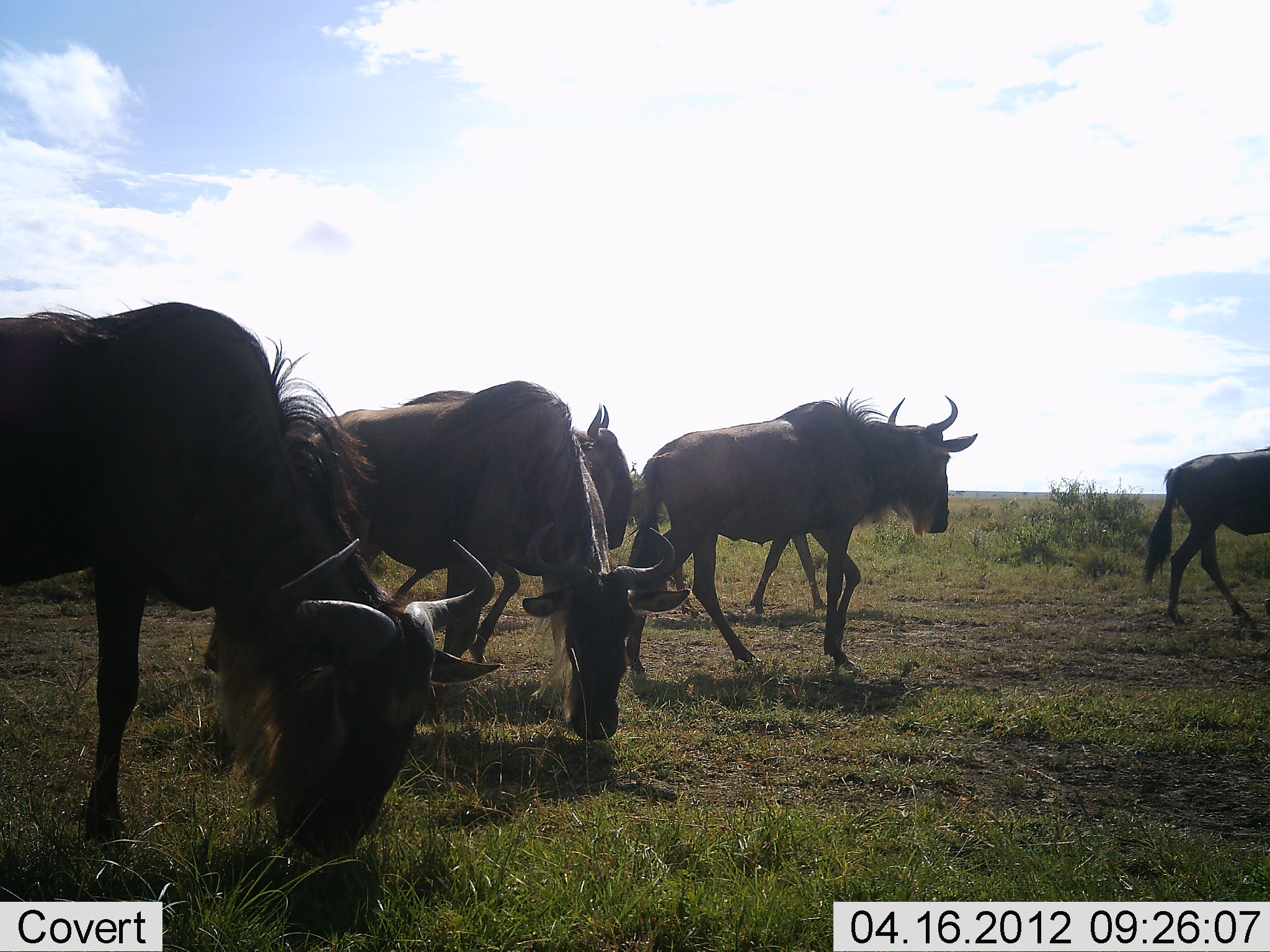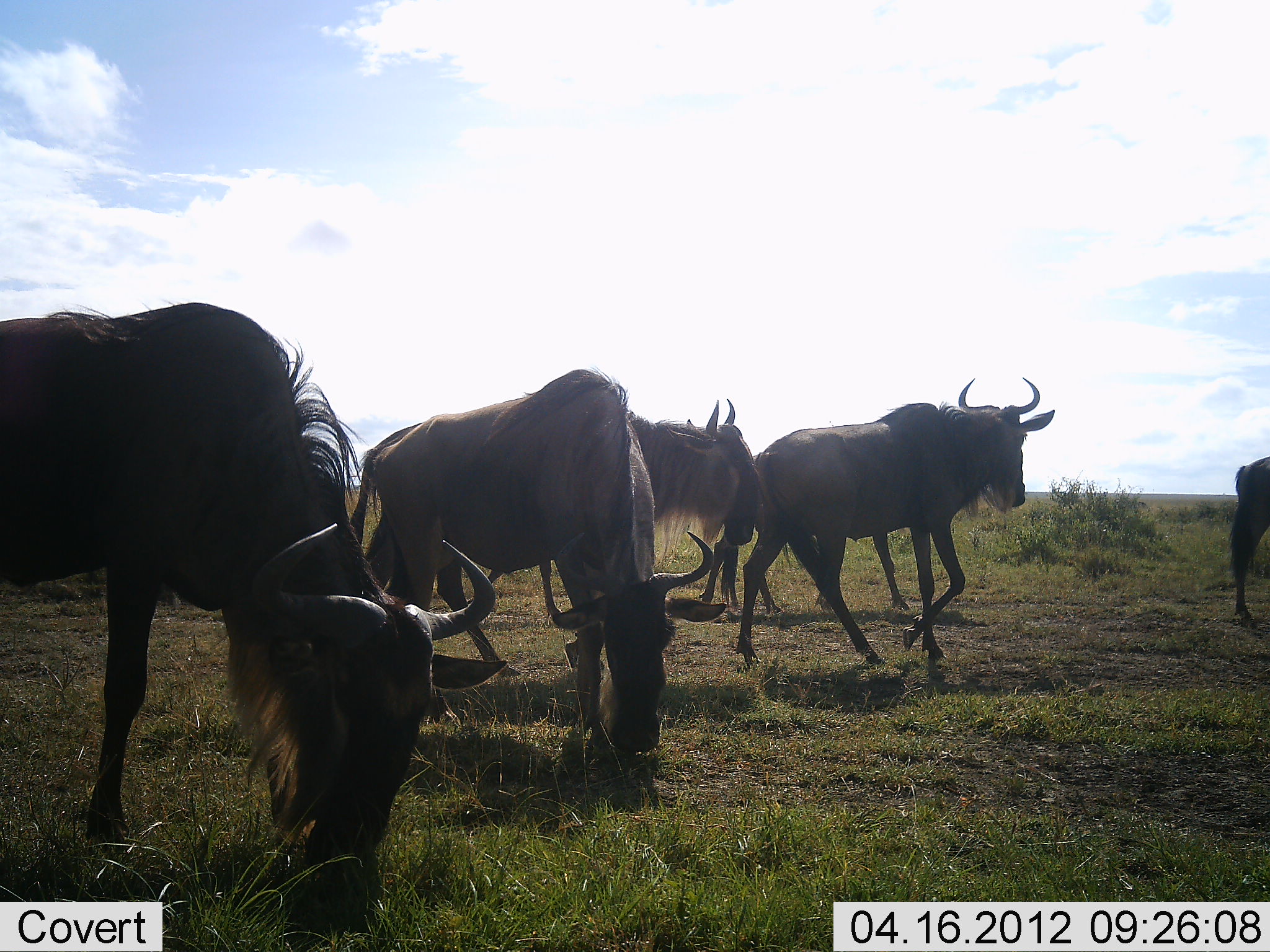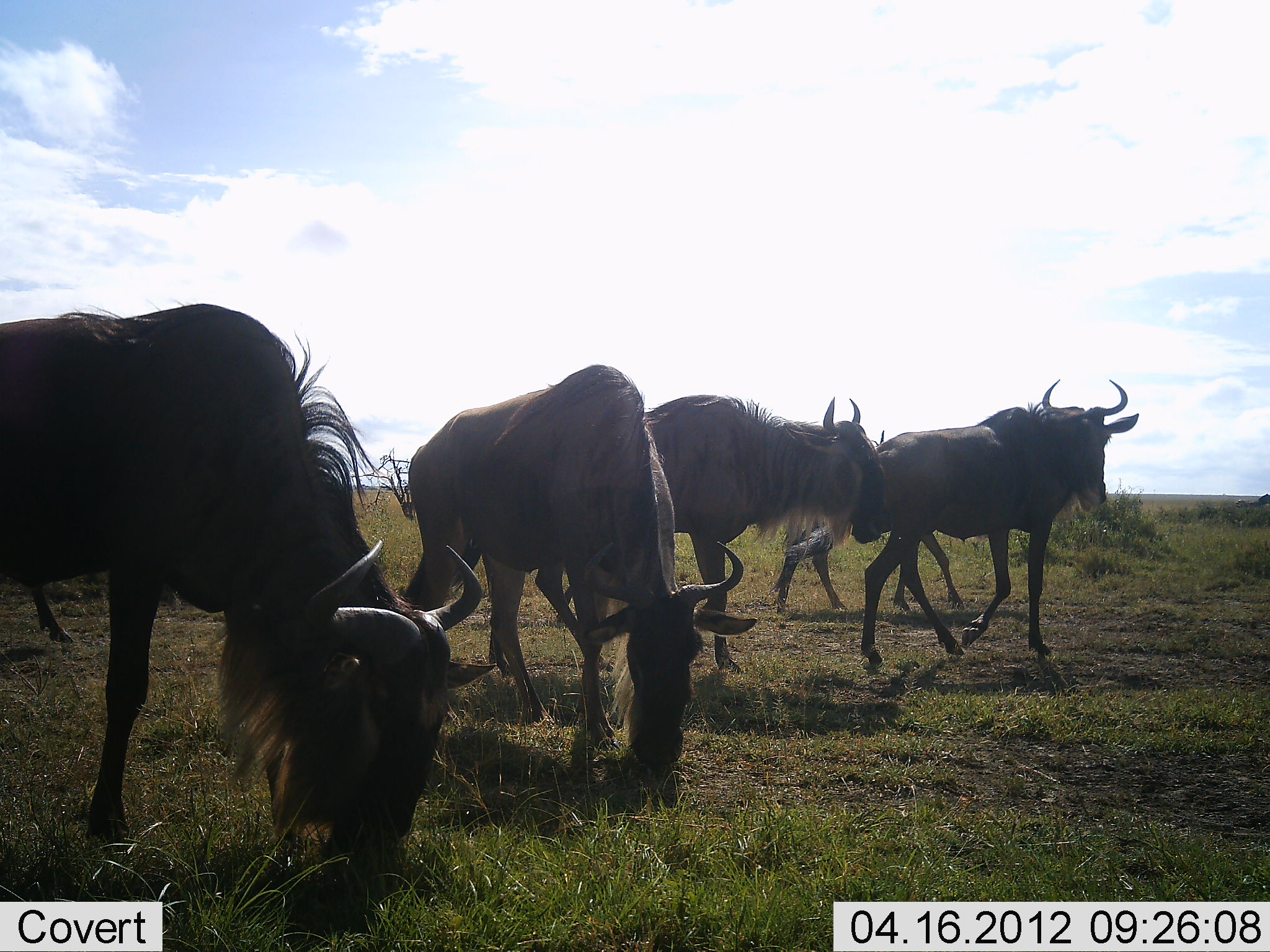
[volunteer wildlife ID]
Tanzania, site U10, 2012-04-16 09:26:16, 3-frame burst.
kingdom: Animalia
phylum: Chordata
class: Mammalia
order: Artiodactyla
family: Bovidae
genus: Connochaetes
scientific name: Connochaetes taurinus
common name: blue wildebeest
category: wildebeest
Wildebeest (blue wildebeest) (Connochaetes taurinus), count 5. Behavior (volunteer vote fractions): standing 22%, resting 0%, moving 83%, interacting 0%. Young present (vote fraction): 0%. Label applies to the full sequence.